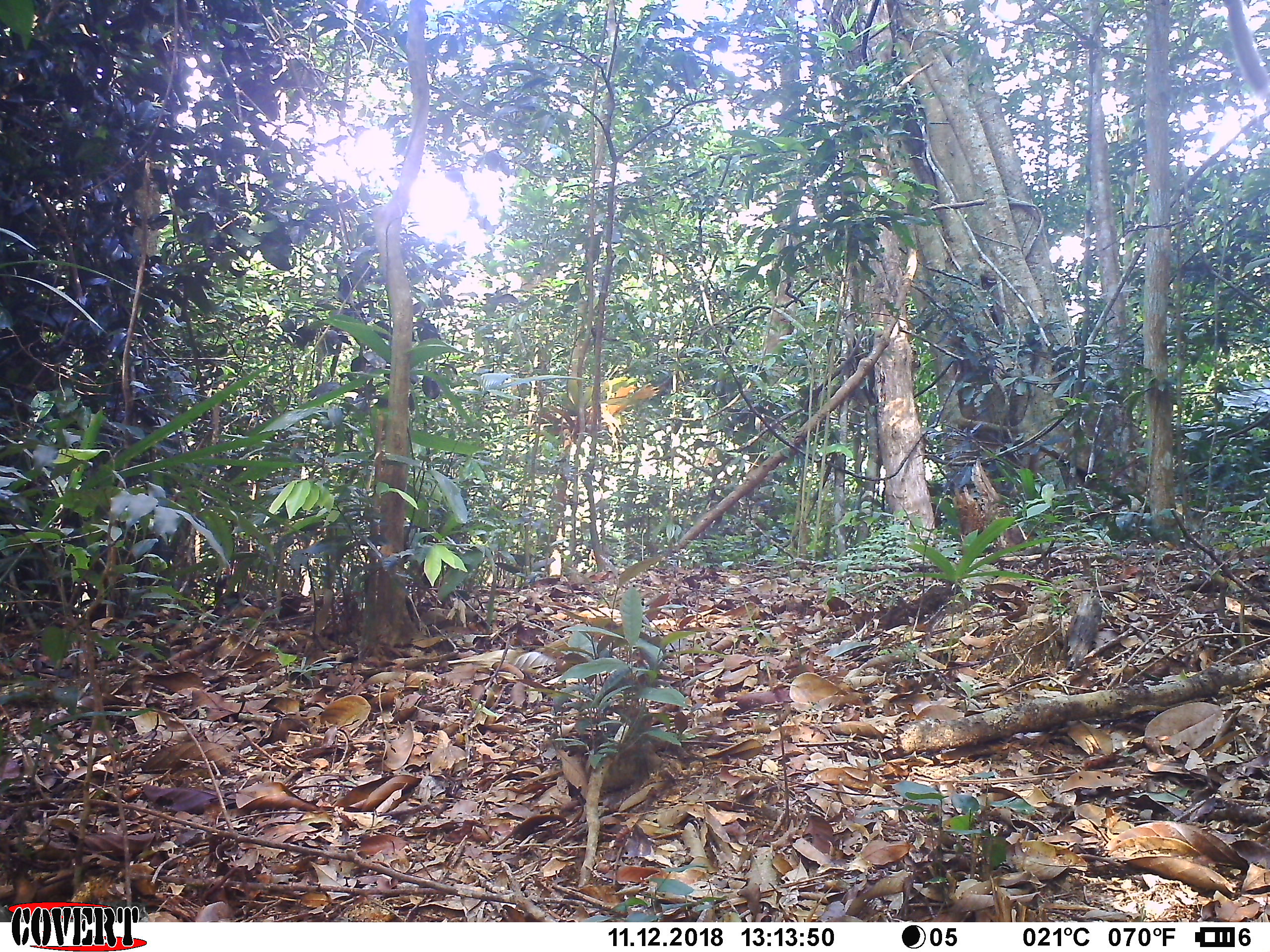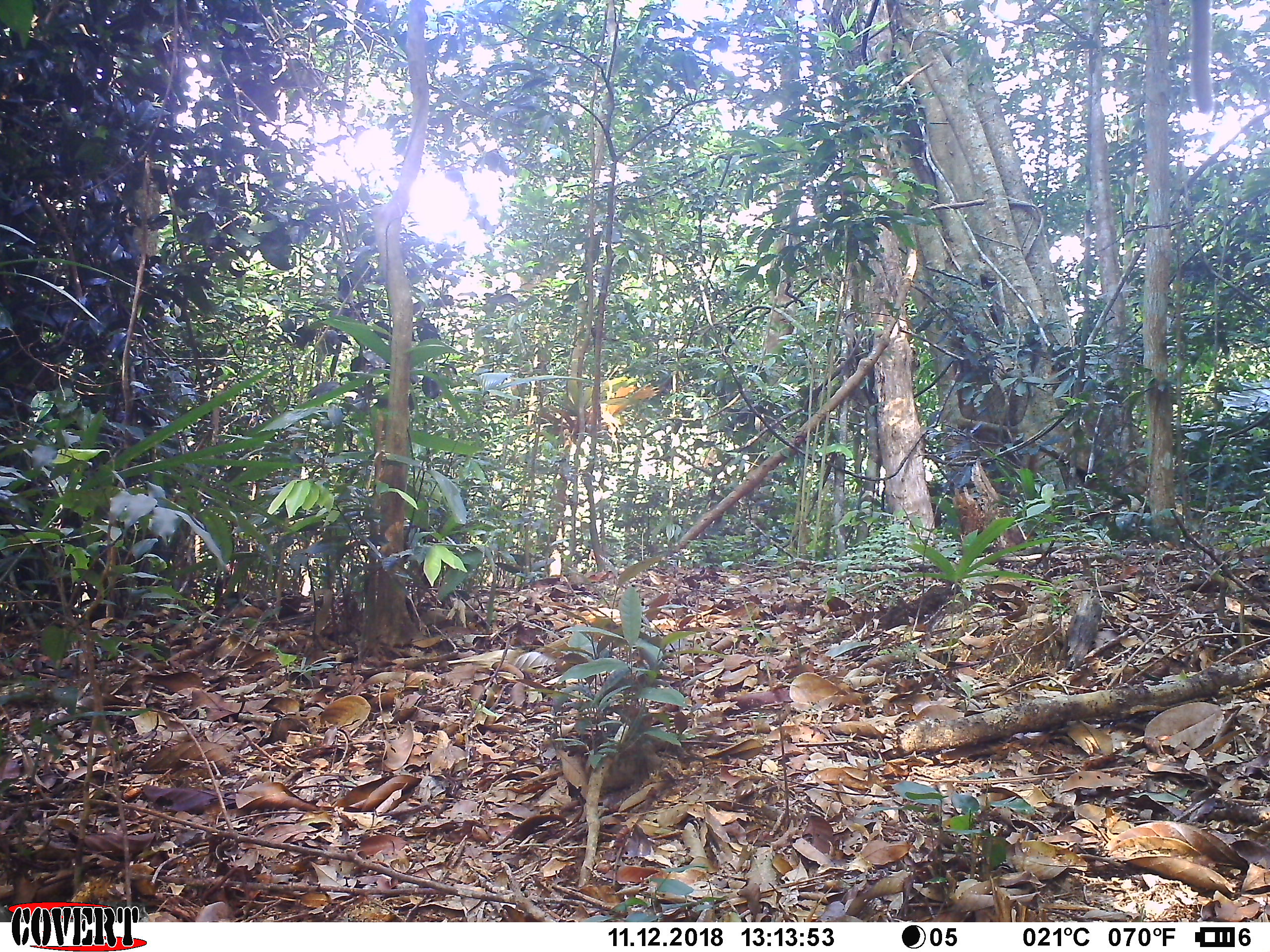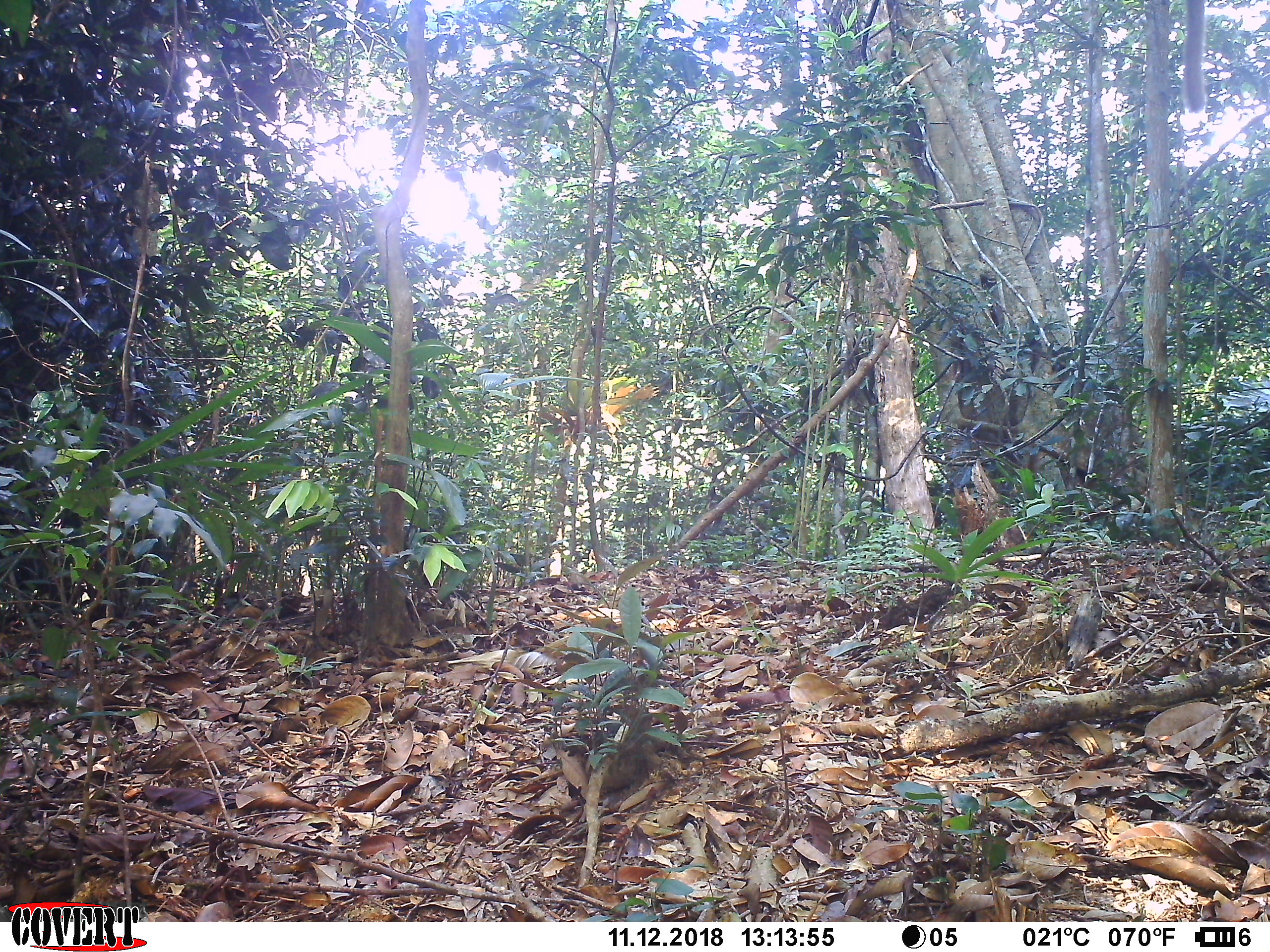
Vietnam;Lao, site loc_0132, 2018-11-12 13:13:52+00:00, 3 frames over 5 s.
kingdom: Animalia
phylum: Chordata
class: Mammalia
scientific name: Mammalia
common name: mammal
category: unidentified small mammal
Unidentified small mammal (mammal) (Mammalia). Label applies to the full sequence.